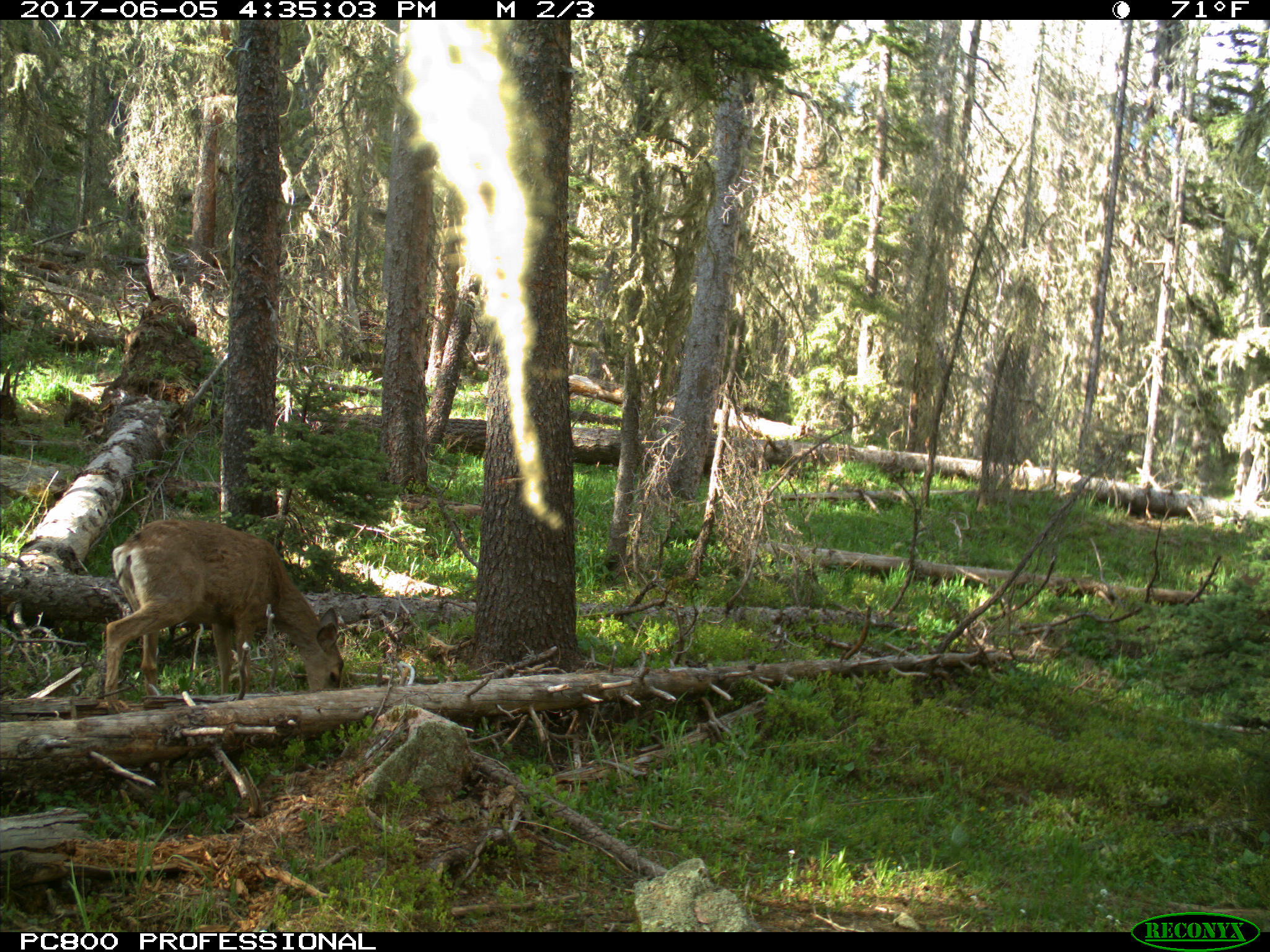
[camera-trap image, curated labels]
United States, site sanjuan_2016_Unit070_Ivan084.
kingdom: Animalia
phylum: Chordata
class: Mammalia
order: Artiodactyla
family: Cervidae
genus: Odocoileus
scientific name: Odocoileus hemionus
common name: mule deer